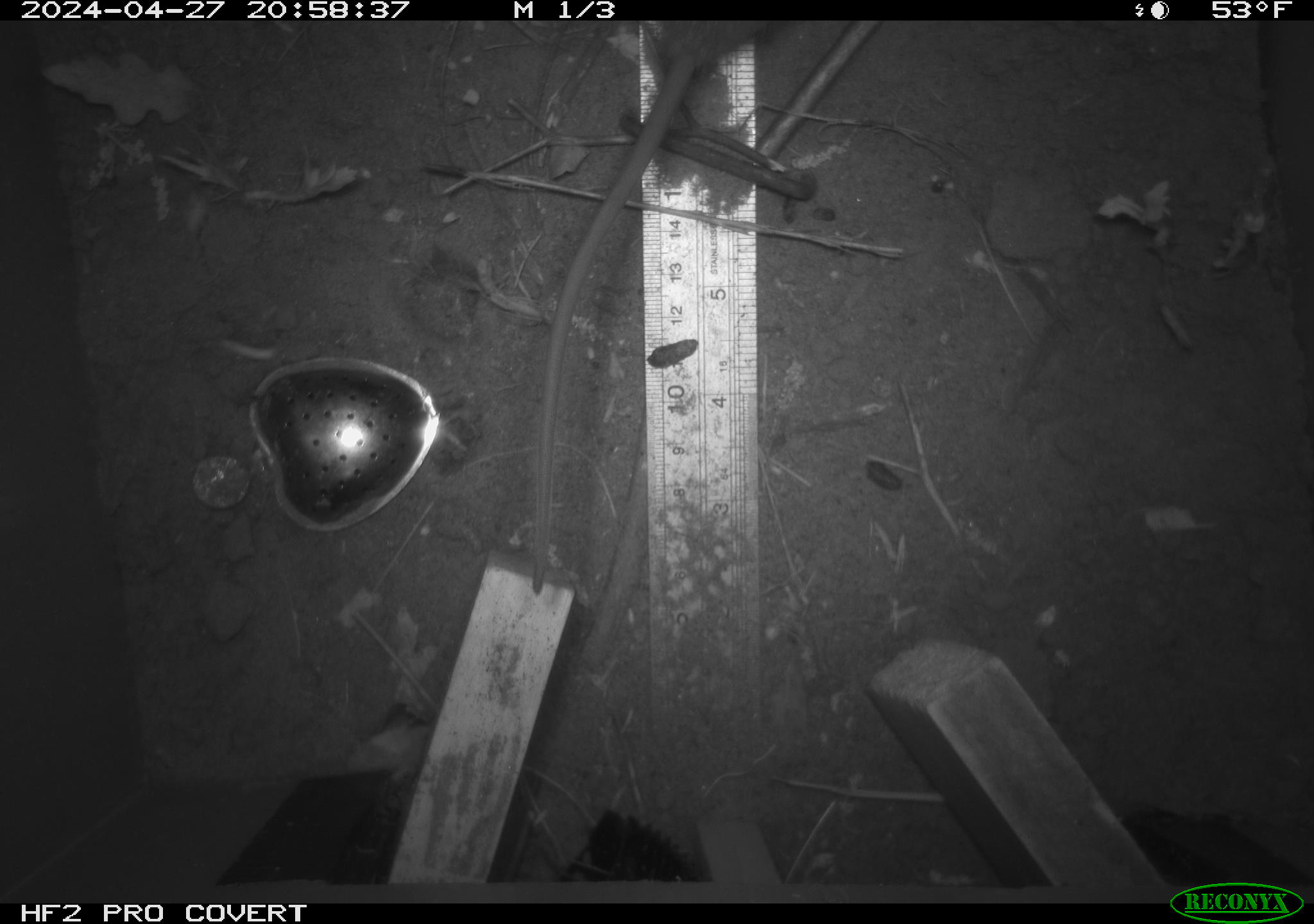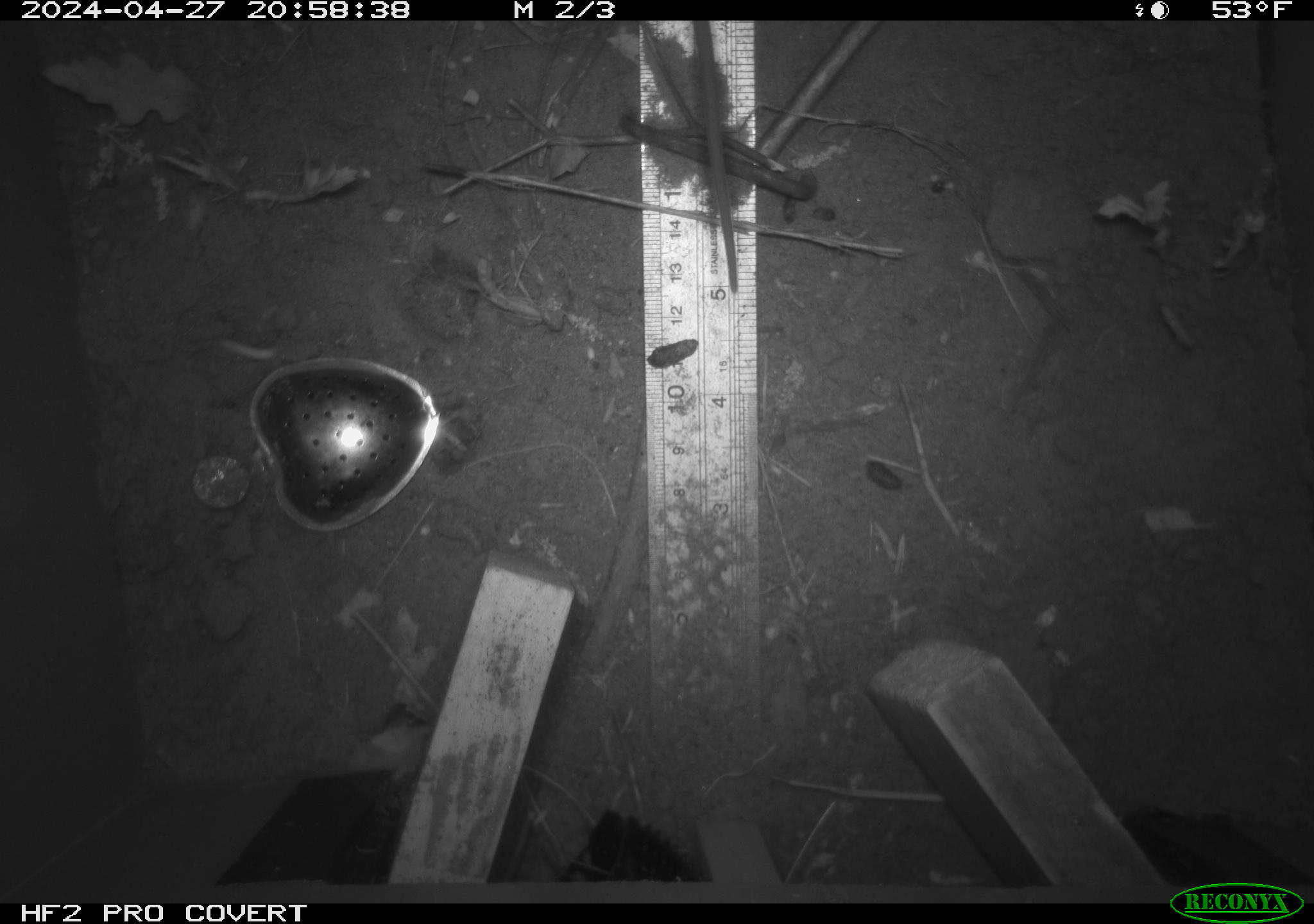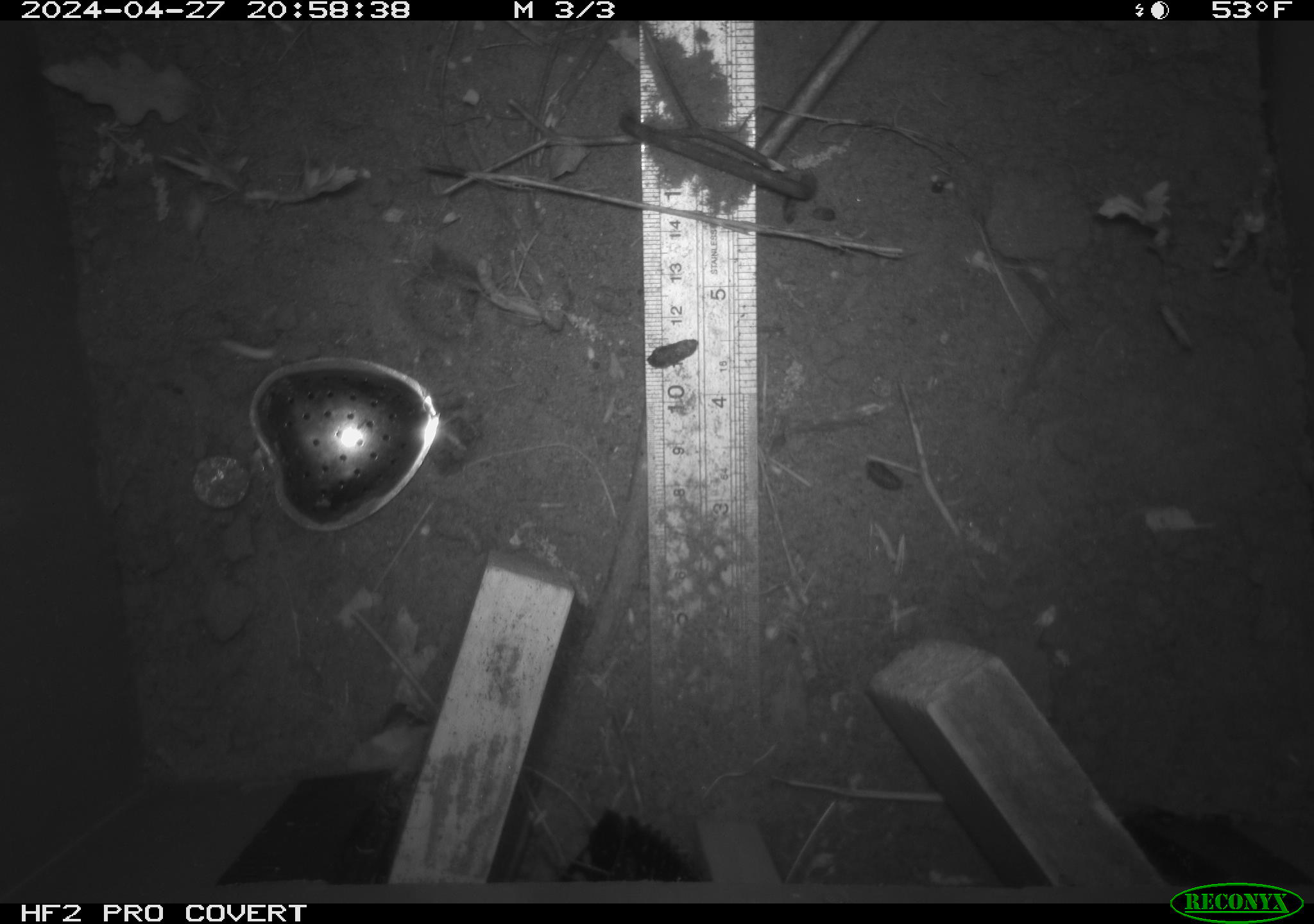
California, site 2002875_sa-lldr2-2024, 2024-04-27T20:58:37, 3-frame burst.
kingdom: Animalia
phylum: Chordata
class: Mammalia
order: Rodentia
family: Muridae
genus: Rattus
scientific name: Rattus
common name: rat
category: rattus species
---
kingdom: Animalia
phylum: Chordata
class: Mammalia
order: Rodentia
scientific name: Rodentia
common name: rodent